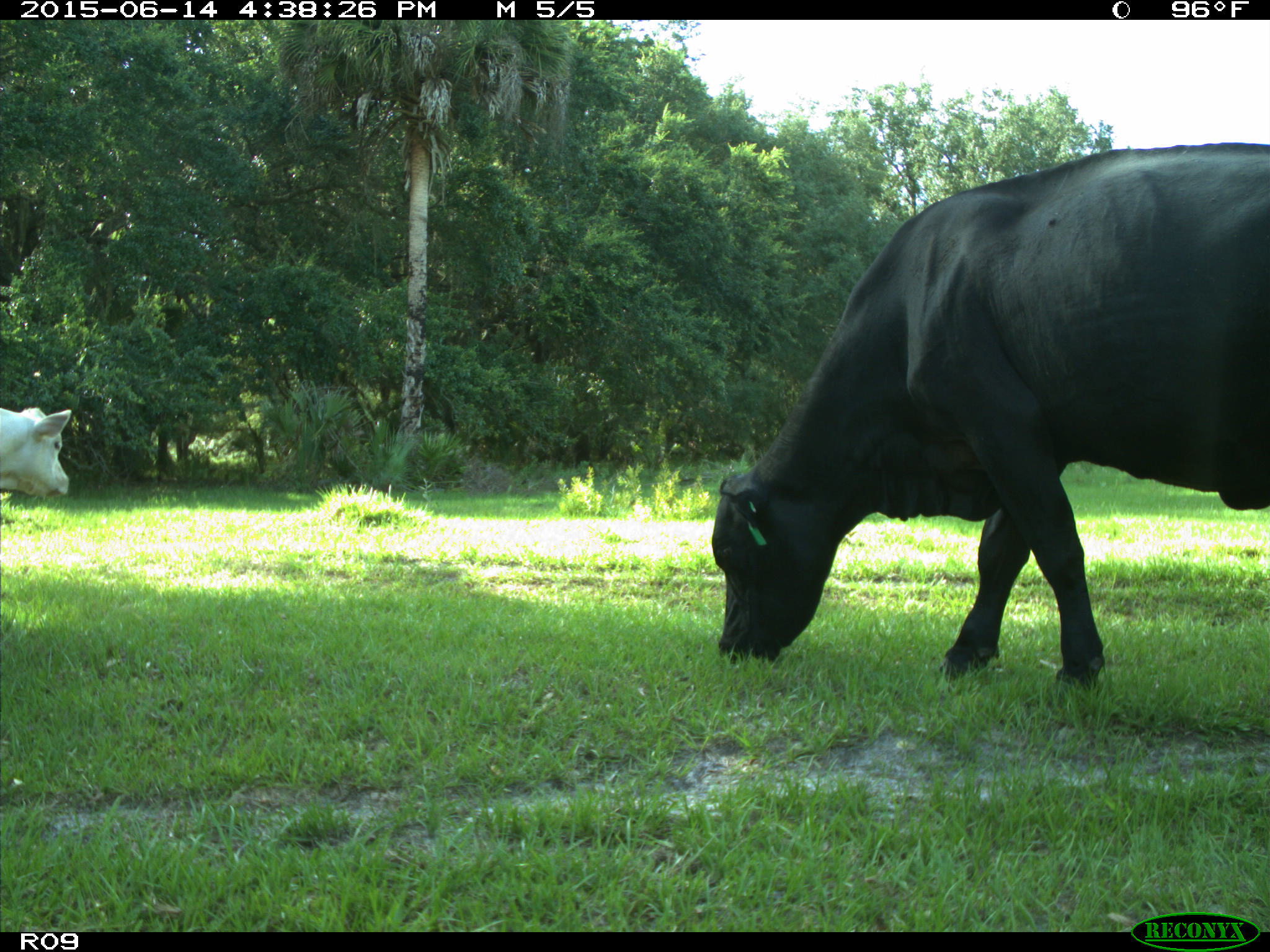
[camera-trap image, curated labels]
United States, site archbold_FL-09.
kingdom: Animalia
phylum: Chordata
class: Mammalia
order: Artiodactyla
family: Bovidae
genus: Bos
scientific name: Bos taurus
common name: domestic cow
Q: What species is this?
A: Bos taurus (domestic cow).